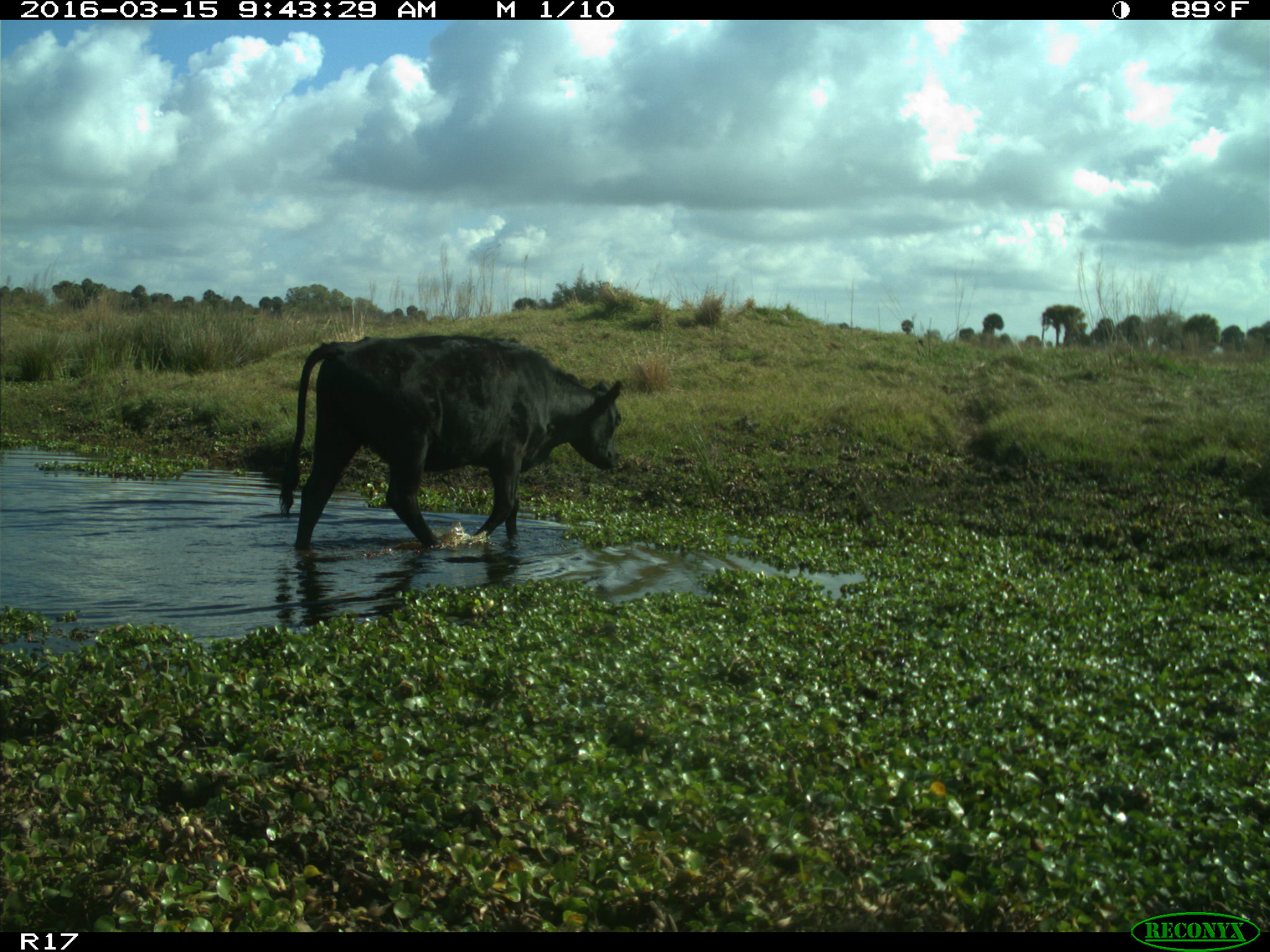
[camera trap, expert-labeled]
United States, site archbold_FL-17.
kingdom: Animalia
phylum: Chordata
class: Mammalia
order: Artiodactyla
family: Bovidae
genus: Bos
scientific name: Bos taurus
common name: domestic cow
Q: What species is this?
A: Bos taurus (domestic cow).